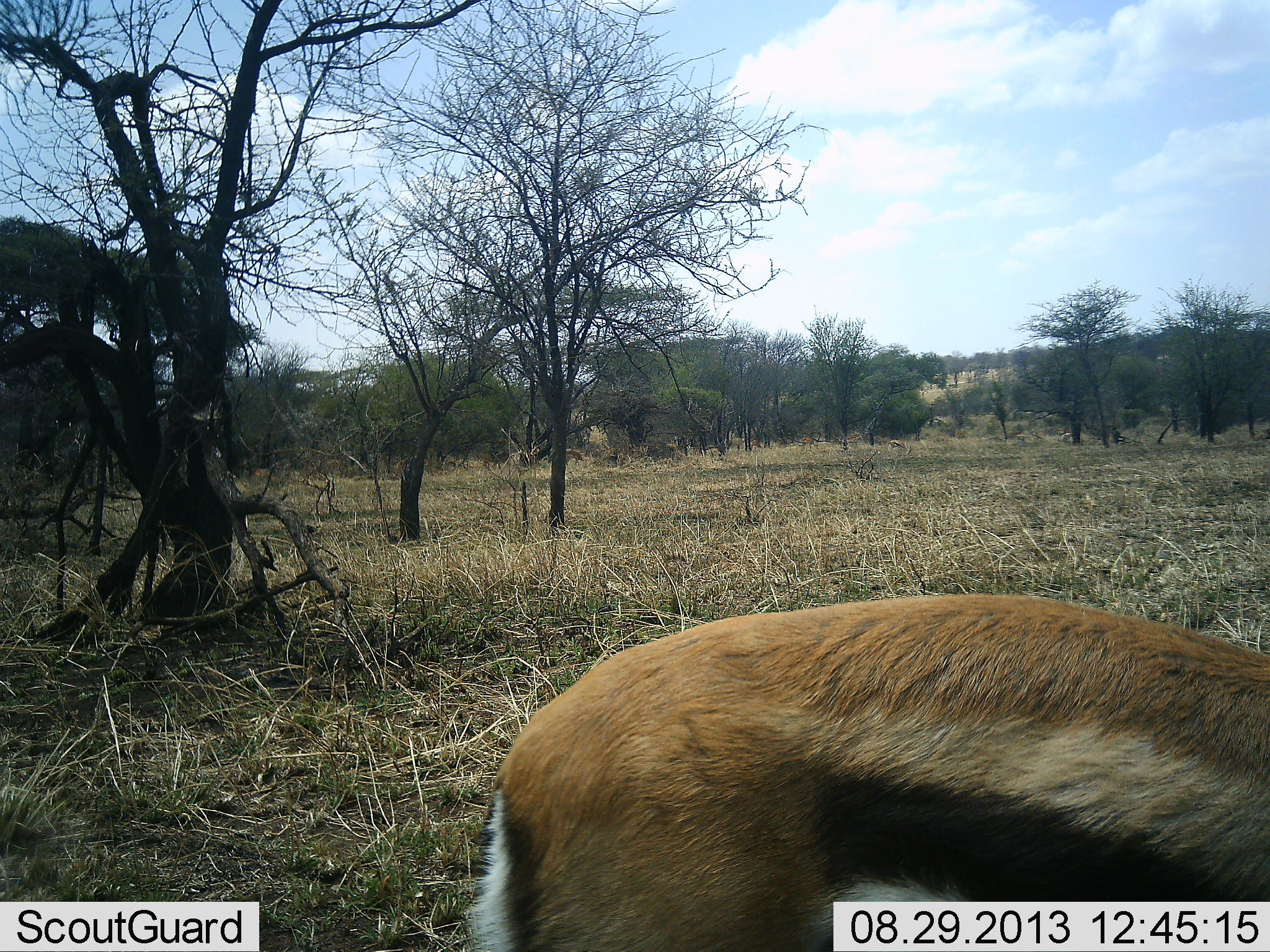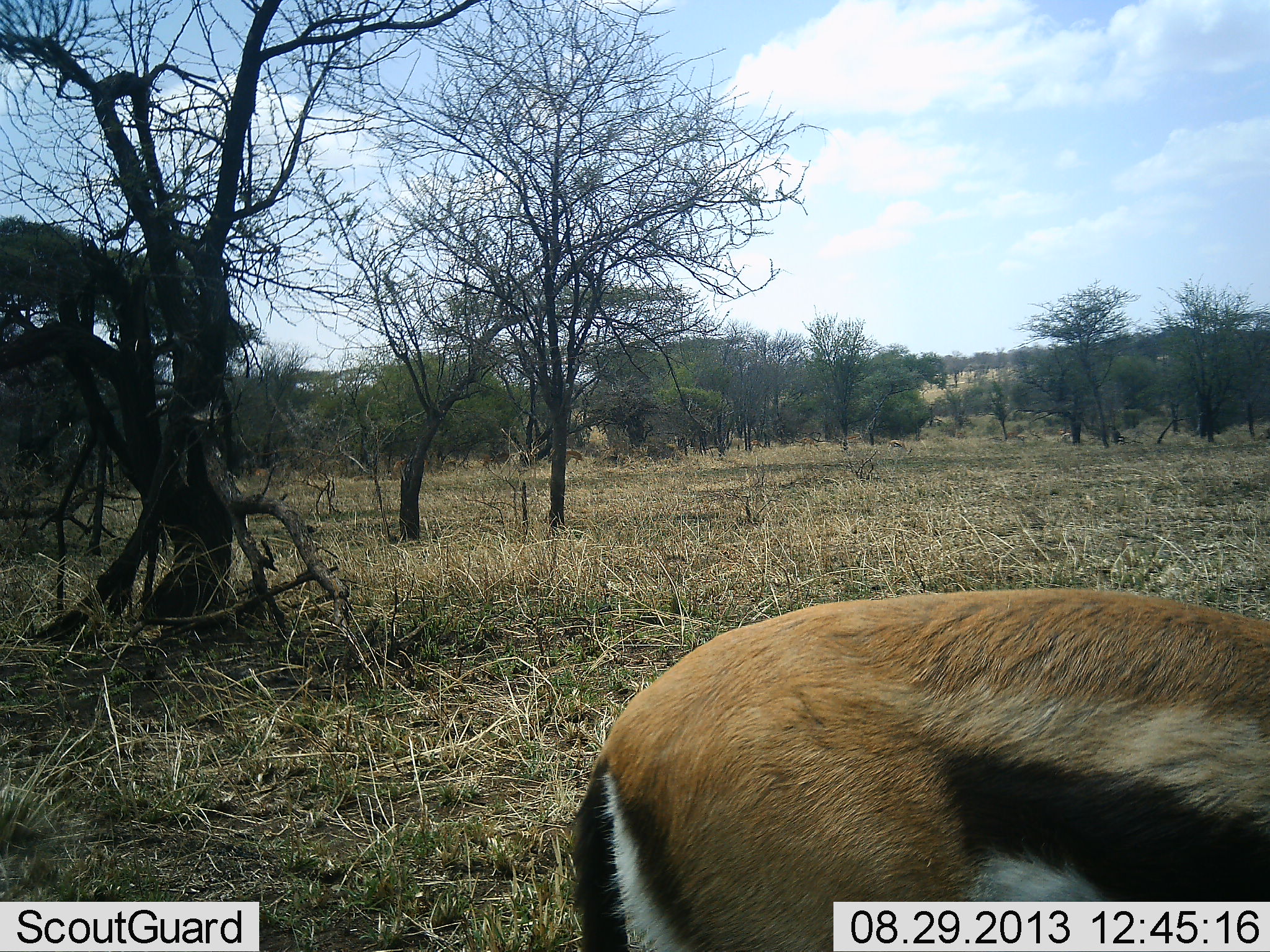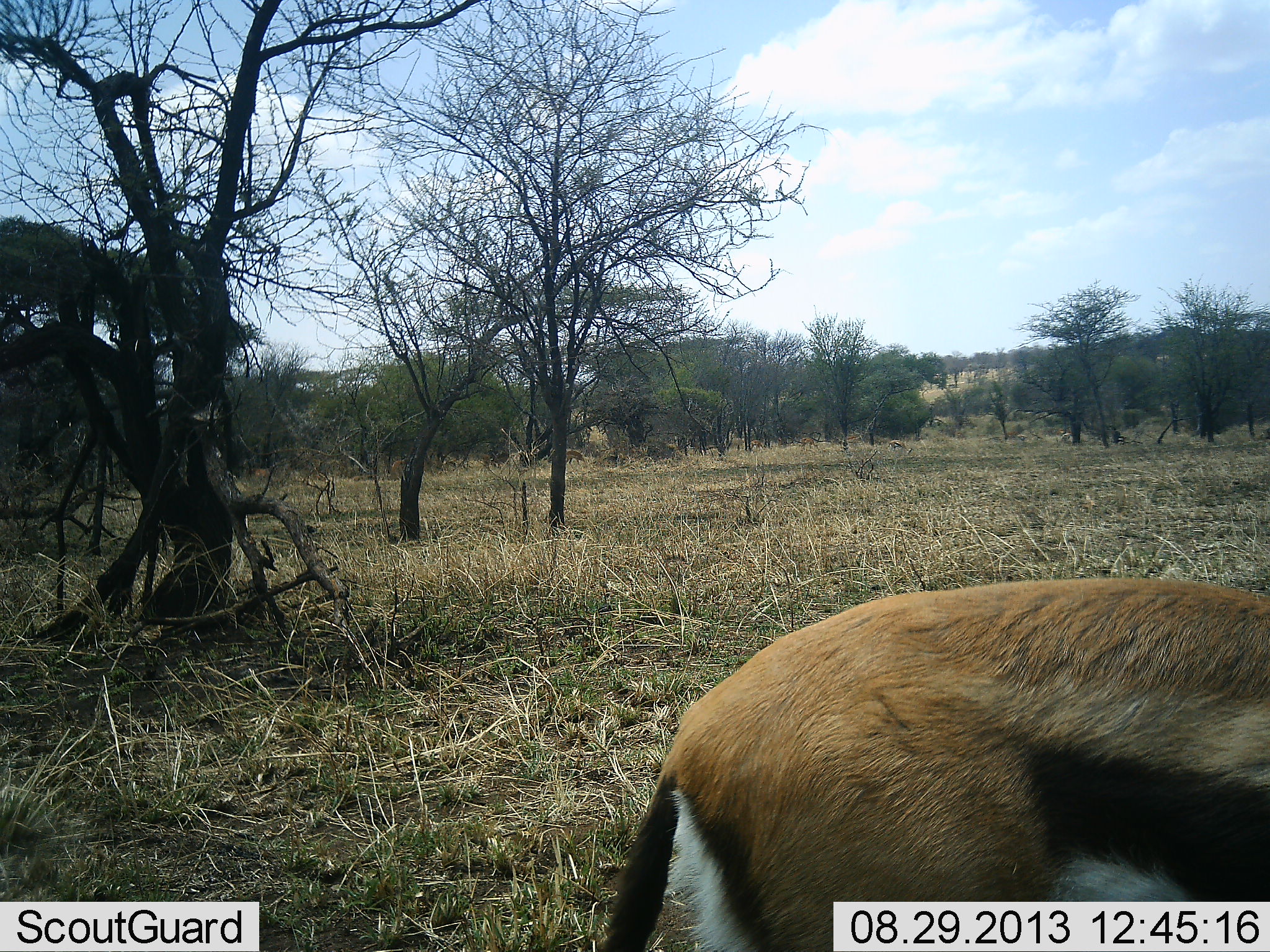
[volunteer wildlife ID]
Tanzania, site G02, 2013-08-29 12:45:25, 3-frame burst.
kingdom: Animalia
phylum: Chordata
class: Mammalia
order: Artiodactyla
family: Bovidae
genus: Eudorcas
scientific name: Eudorcas thomsonii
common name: thomson's gazelle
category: gazellethomsons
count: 1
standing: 60%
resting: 0%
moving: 33%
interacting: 7%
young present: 0%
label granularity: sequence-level